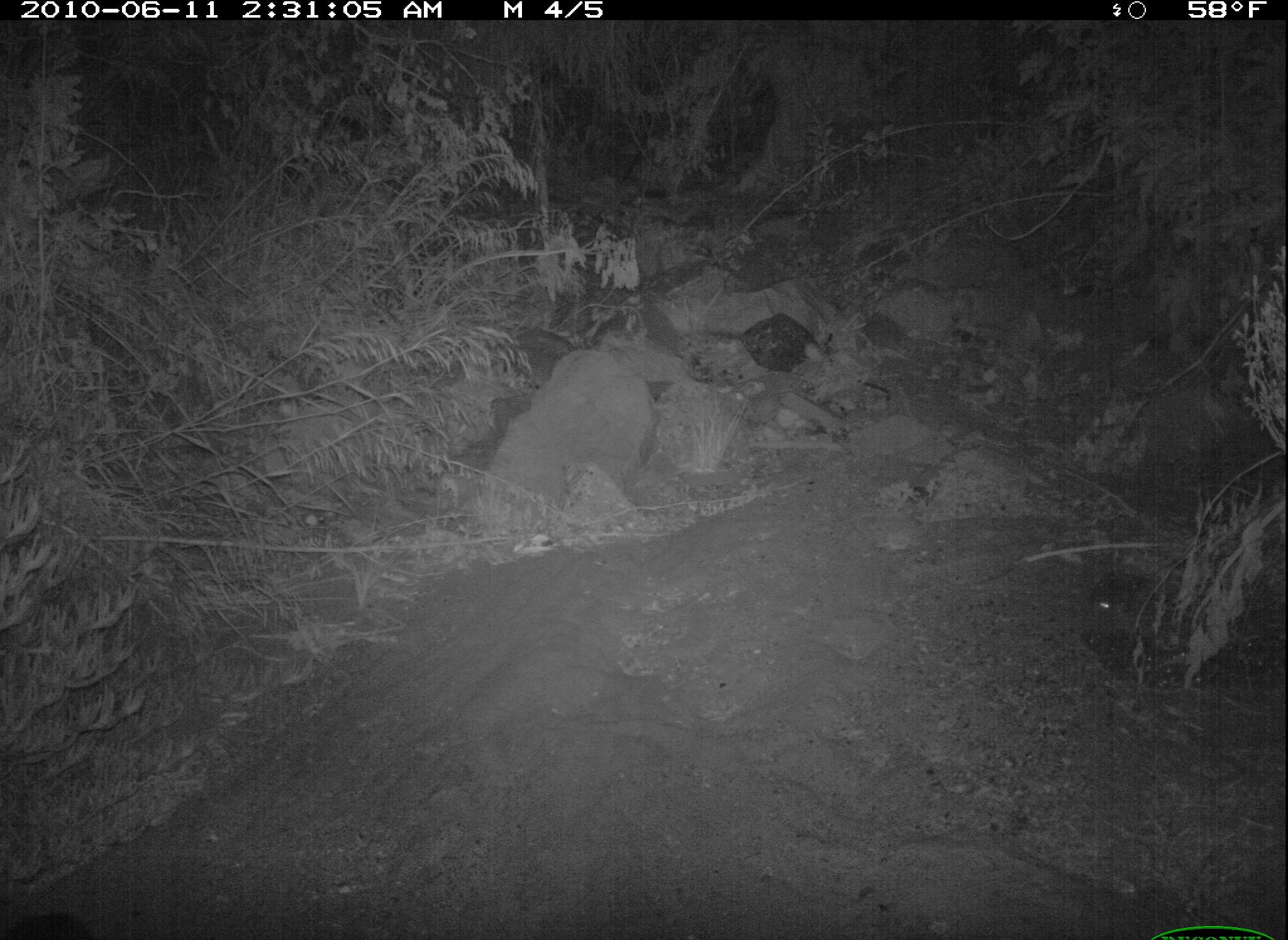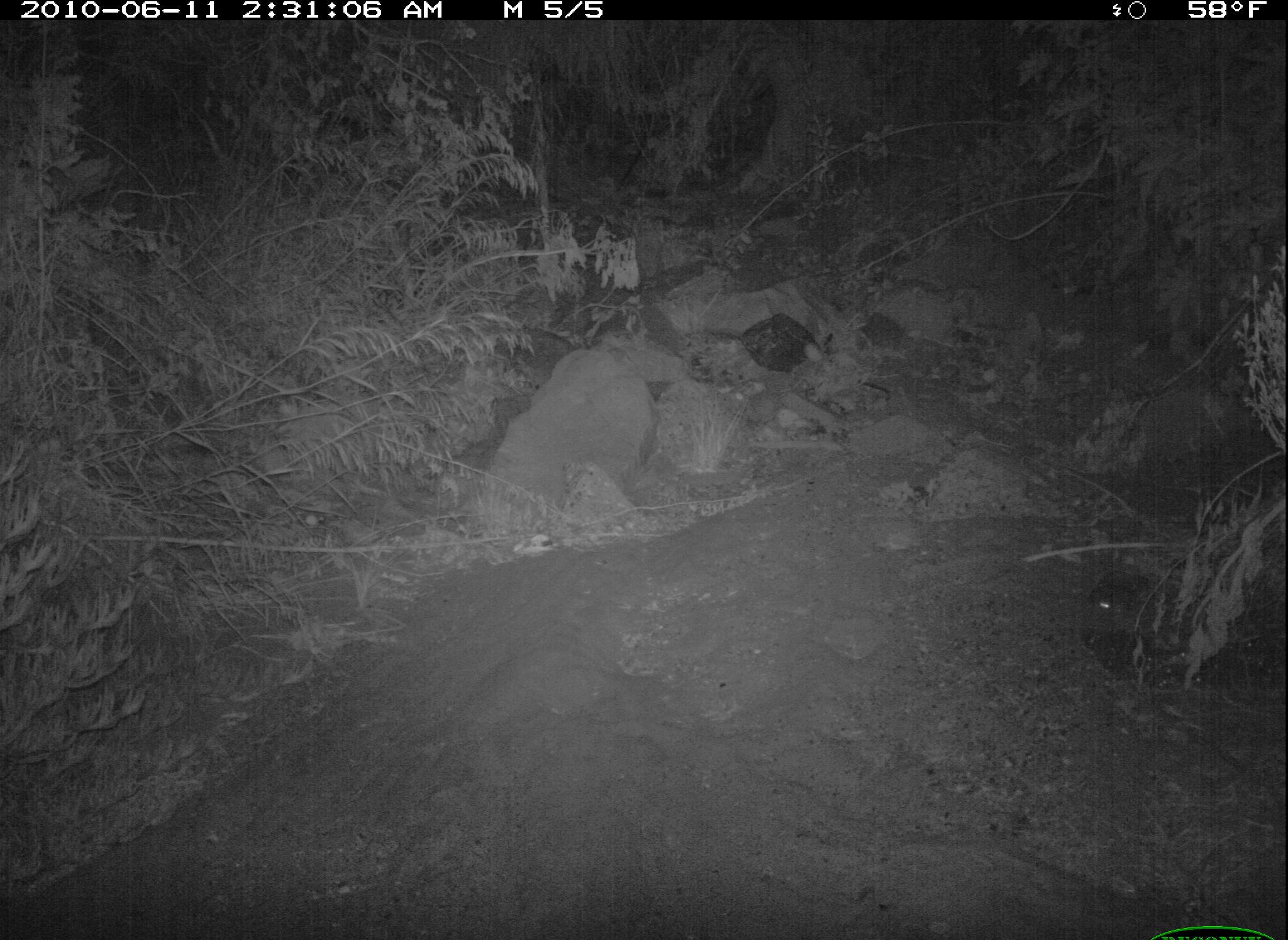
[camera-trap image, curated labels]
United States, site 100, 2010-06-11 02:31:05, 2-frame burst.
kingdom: Animalia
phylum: Chordata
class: Mammalia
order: Carnivora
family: Felidae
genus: Felis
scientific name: Felis catus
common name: cat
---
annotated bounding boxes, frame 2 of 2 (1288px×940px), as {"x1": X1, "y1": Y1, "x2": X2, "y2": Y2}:
cat: {"x1": 1083, "y1": 565, "x2": 1207, "y2": 693}